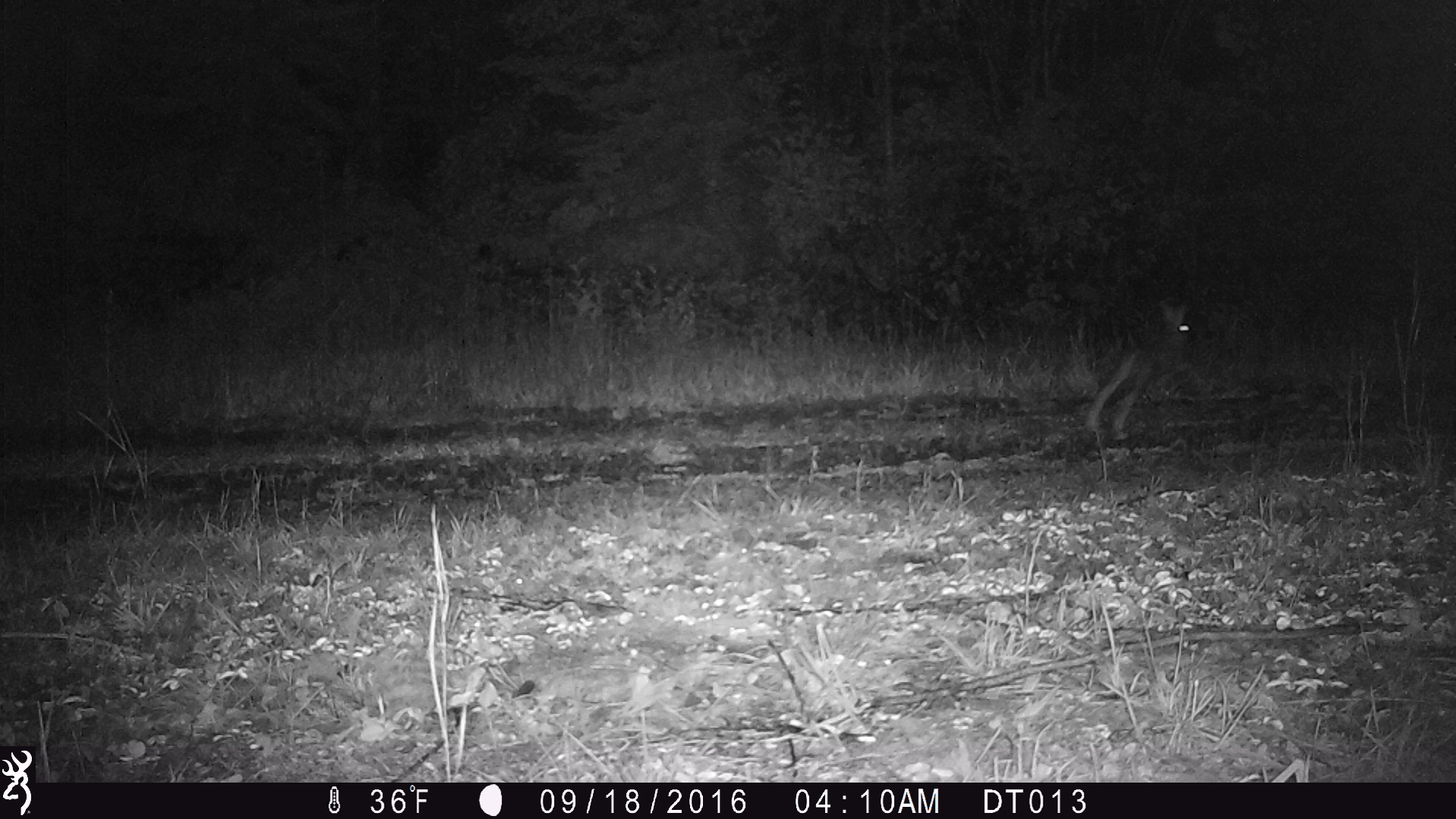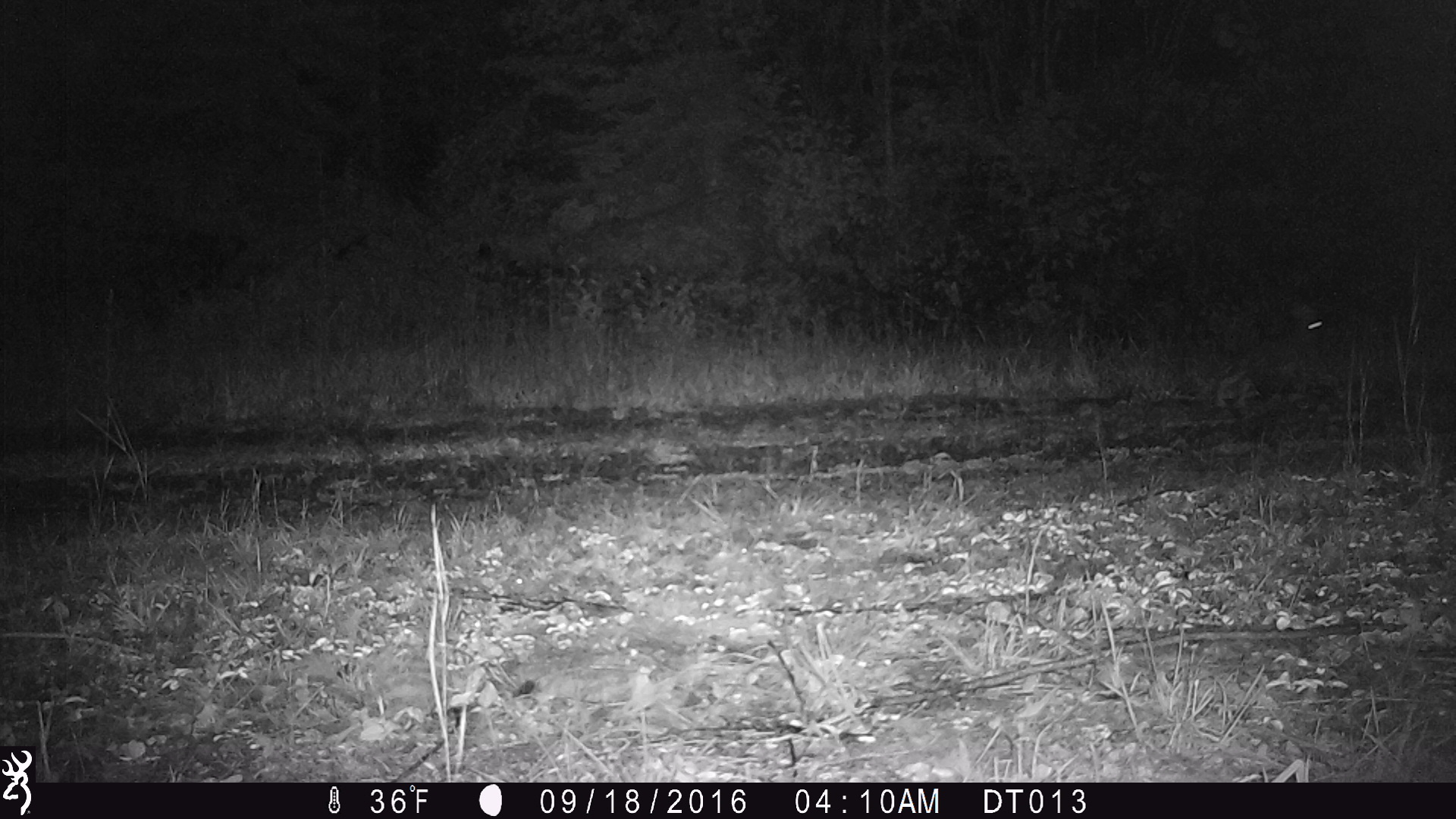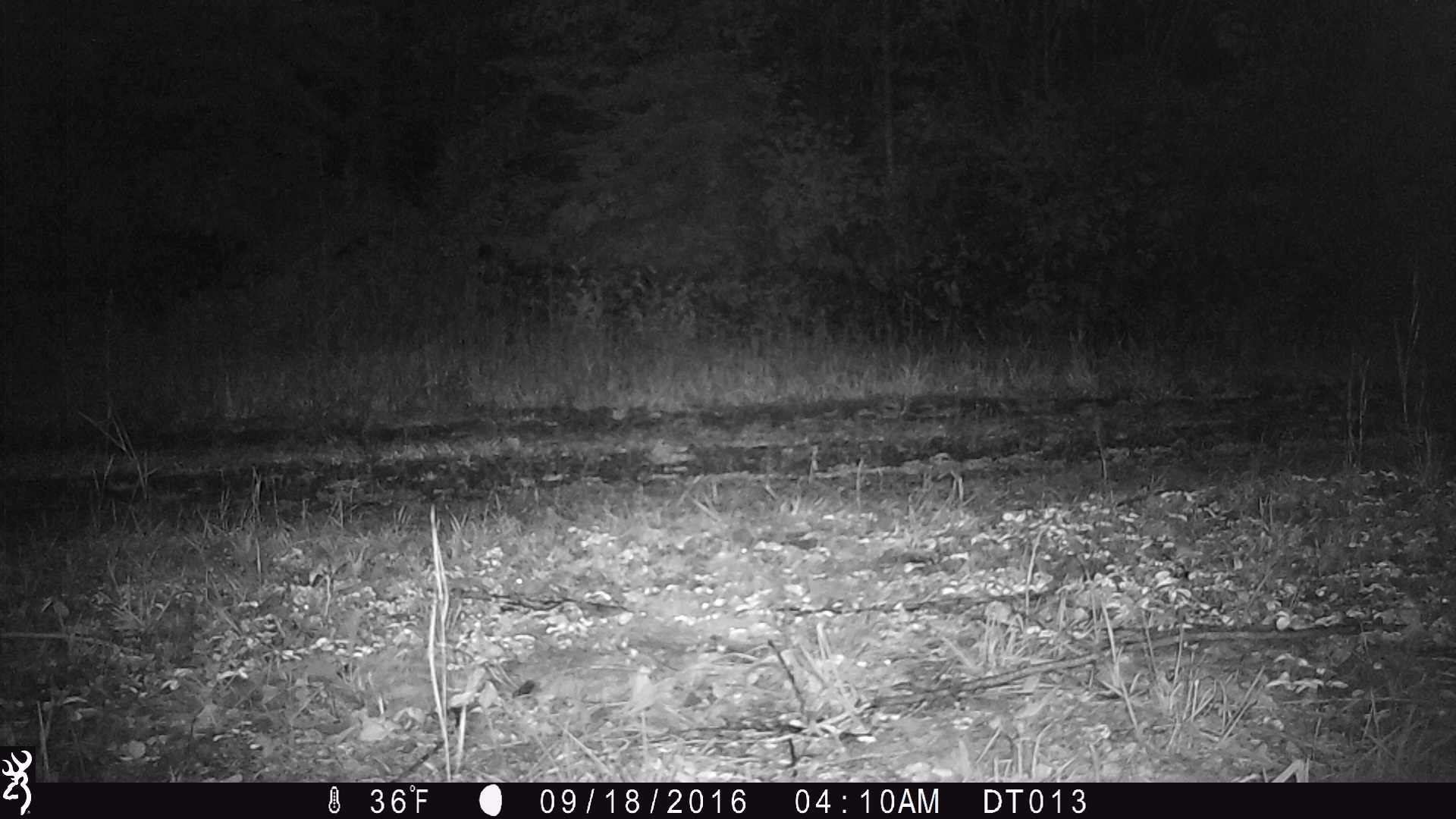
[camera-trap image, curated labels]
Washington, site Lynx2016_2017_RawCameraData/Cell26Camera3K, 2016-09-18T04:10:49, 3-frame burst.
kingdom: Animalia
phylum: Chordata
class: Mammalia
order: Lagomorpha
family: Leporidae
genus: Lepus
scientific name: Lepus americanus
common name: snowshoe hare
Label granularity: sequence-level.